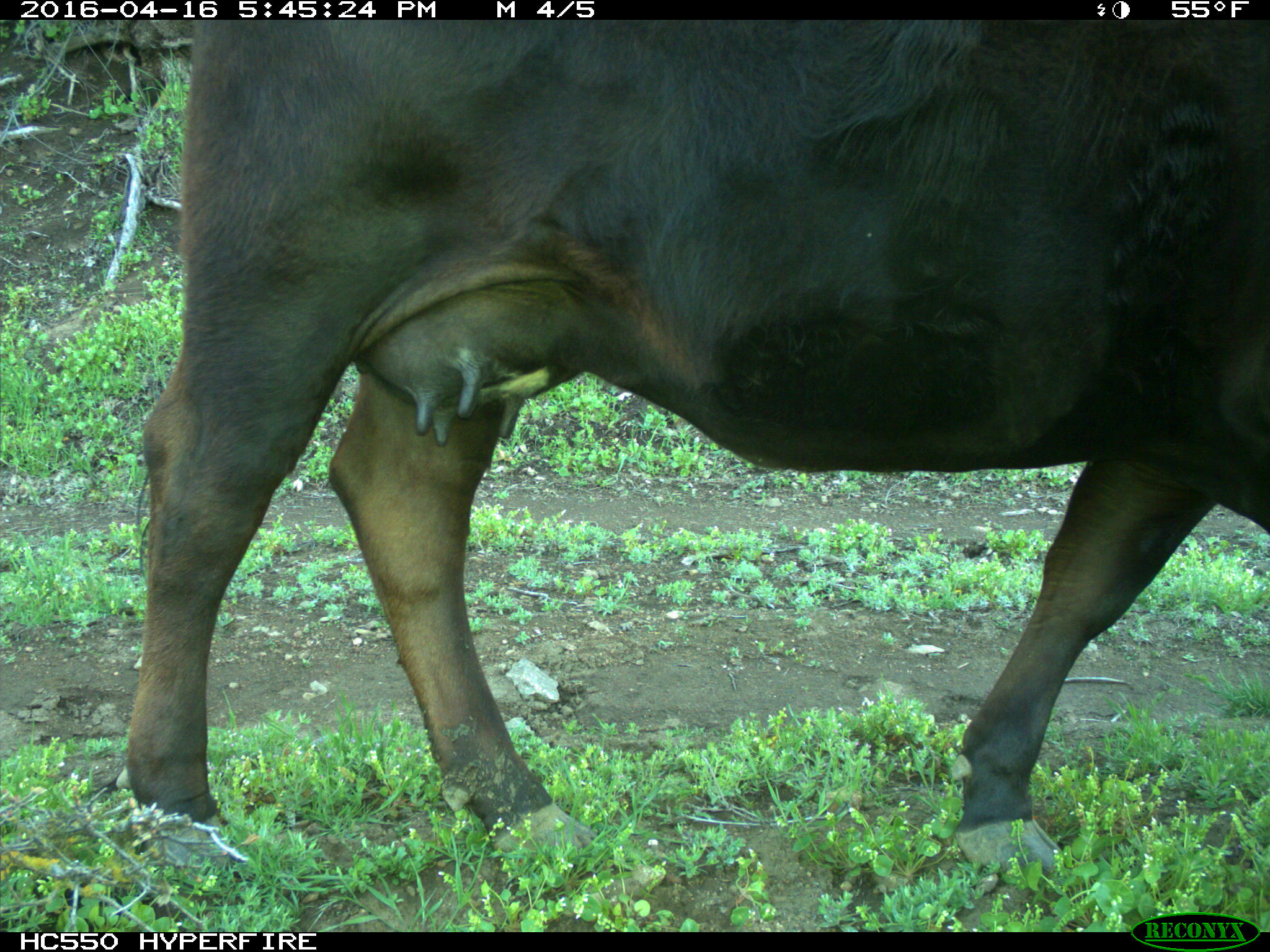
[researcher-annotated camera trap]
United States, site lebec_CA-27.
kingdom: Animalia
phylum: Chordata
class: Mammalia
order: Artiodactyla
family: Bovidae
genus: Bos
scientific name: Bos taurus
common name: domestic cow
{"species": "Bos taurus (domestic cow)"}